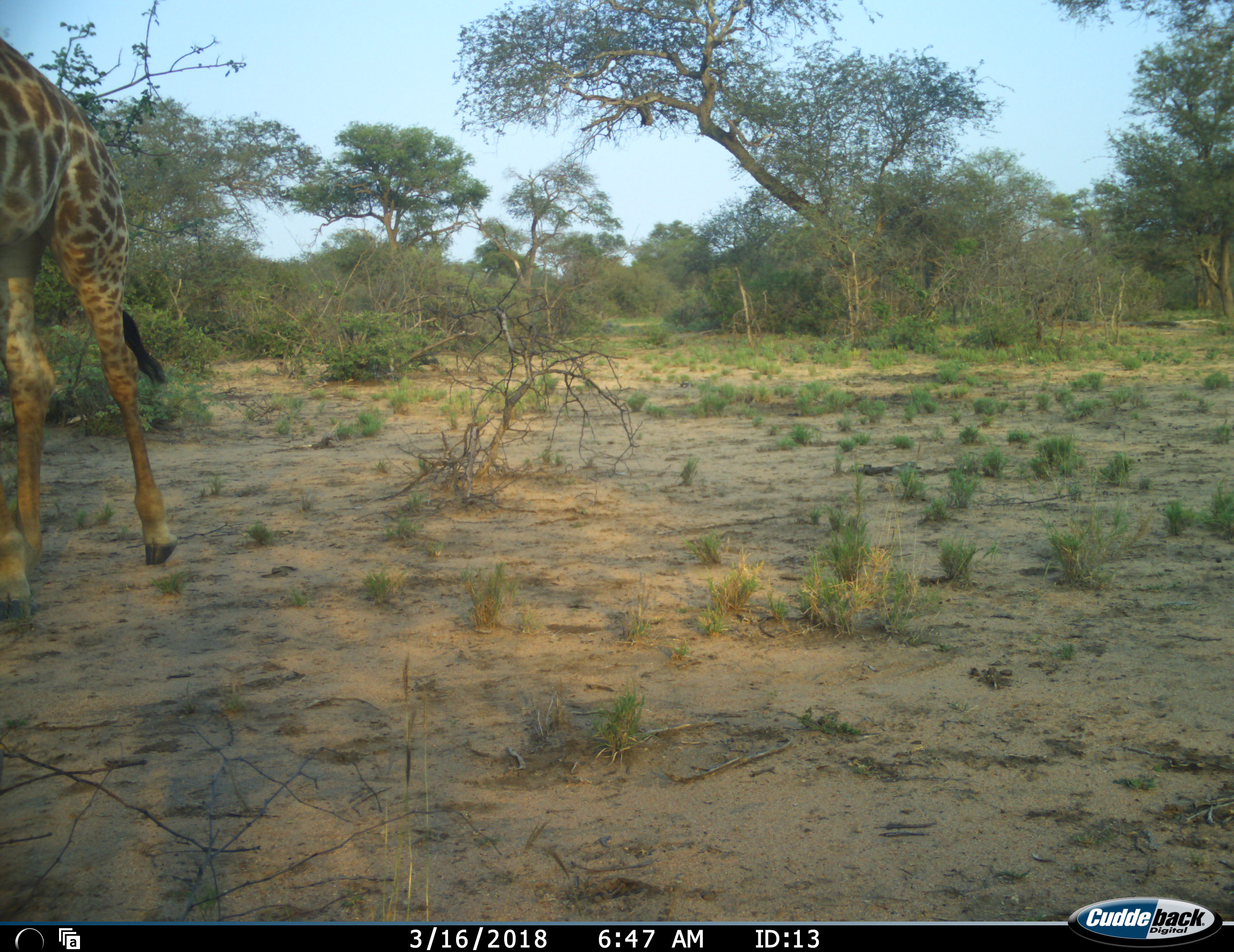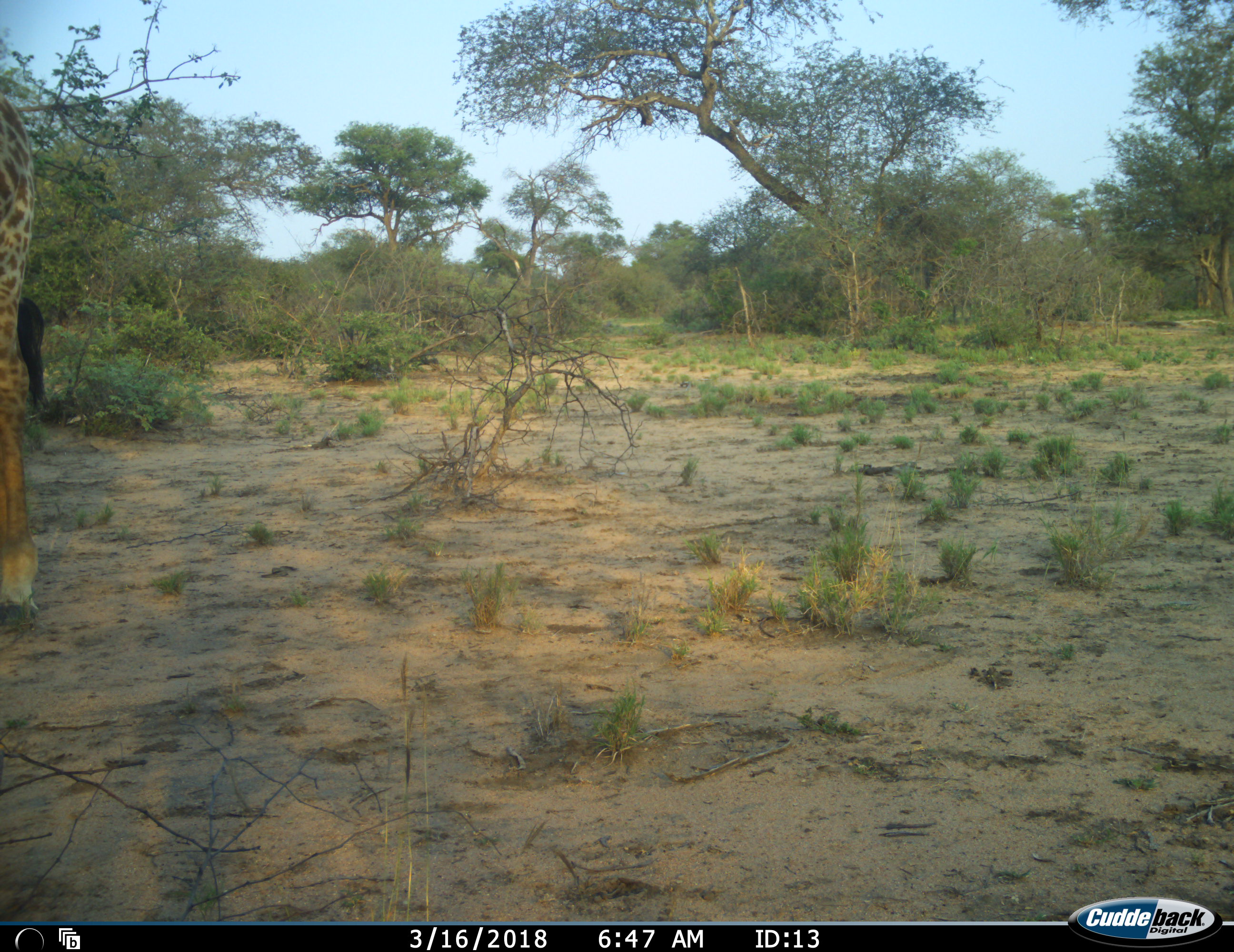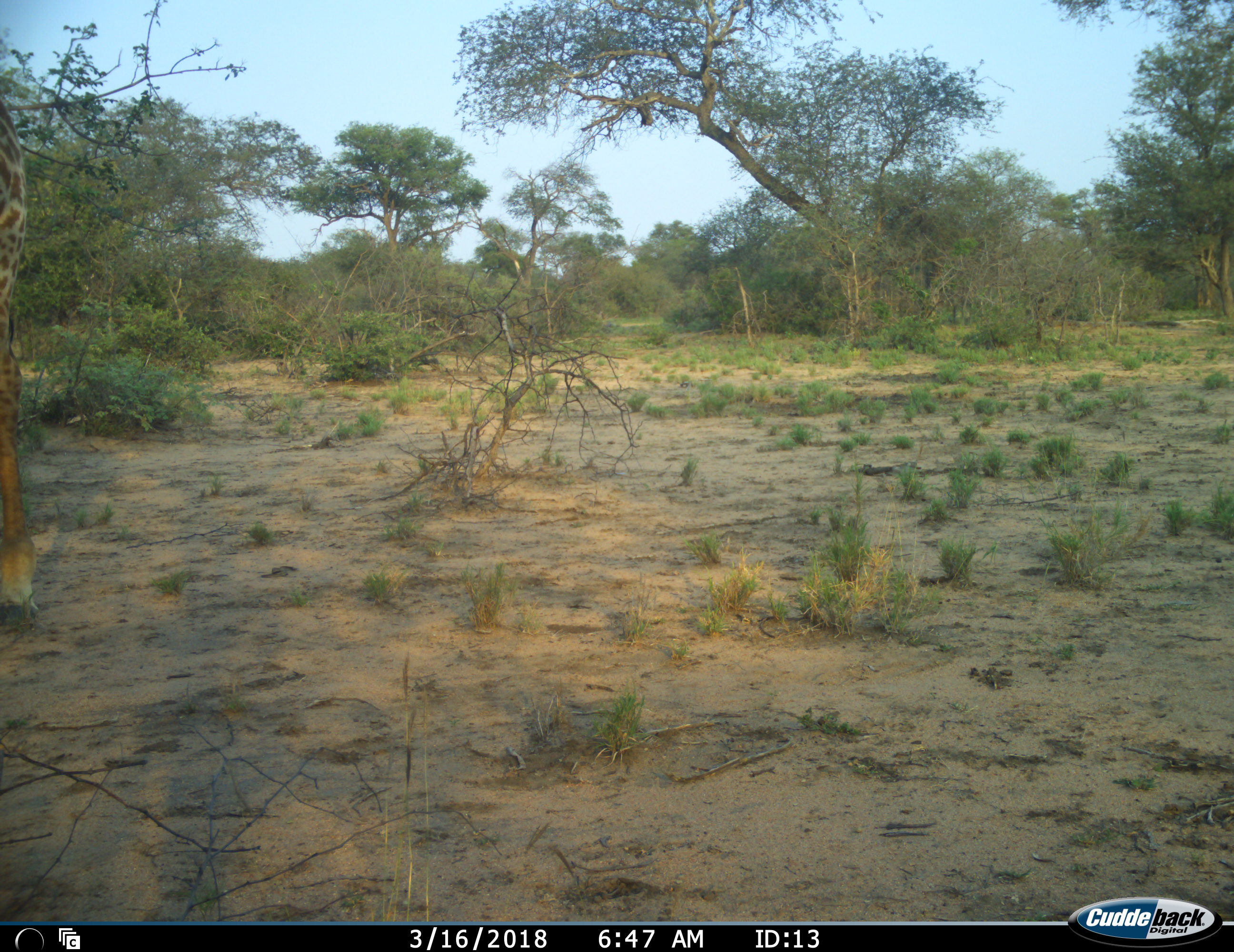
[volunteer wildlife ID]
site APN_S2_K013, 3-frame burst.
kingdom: Animalia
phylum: Chordata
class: Mammalia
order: Artiodactyla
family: Giraffidae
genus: Giraffa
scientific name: Giraffa camelopardalis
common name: giraffe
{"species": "giraffe (Giraffa camelopardalis)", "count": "1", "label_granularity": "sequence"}